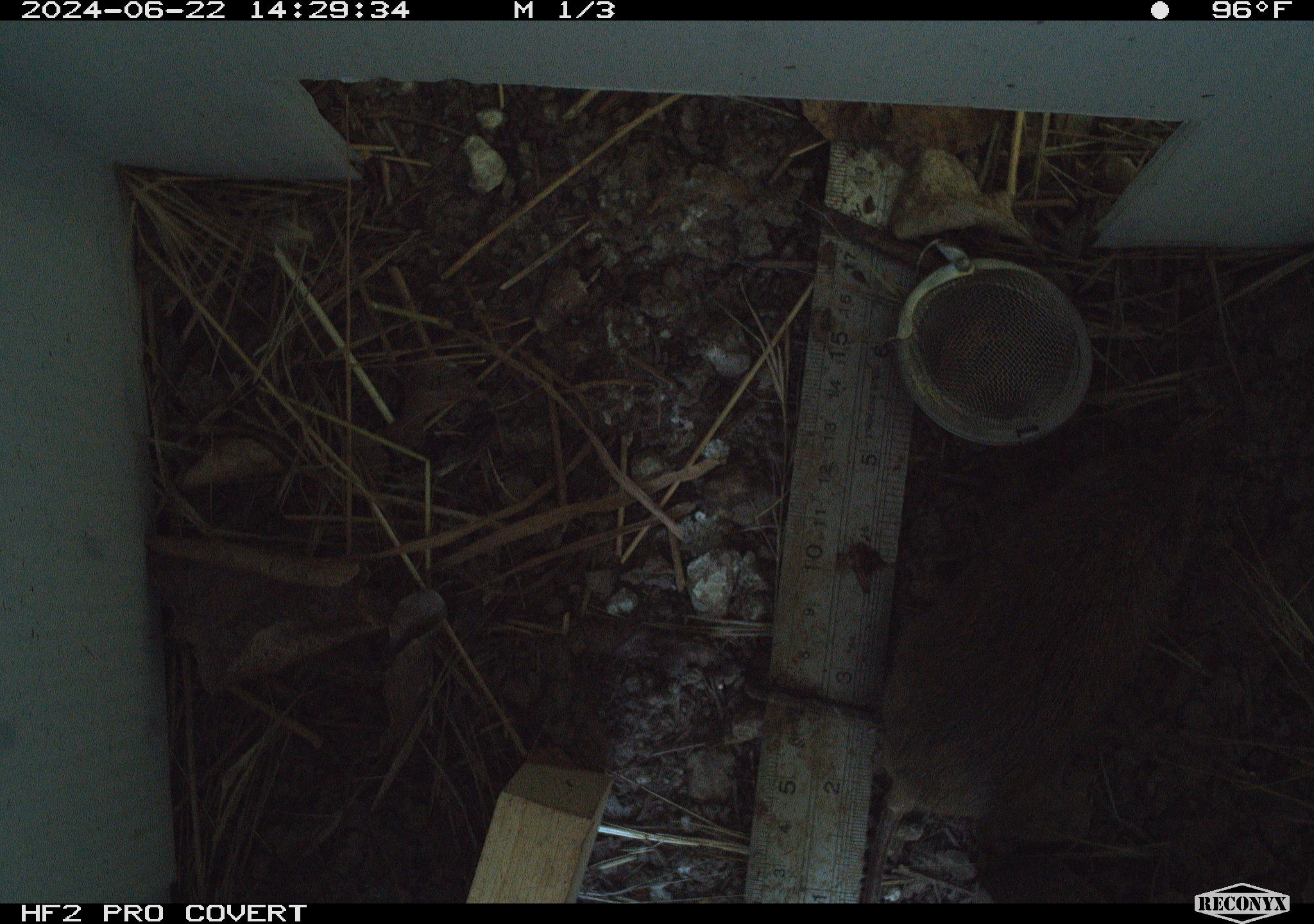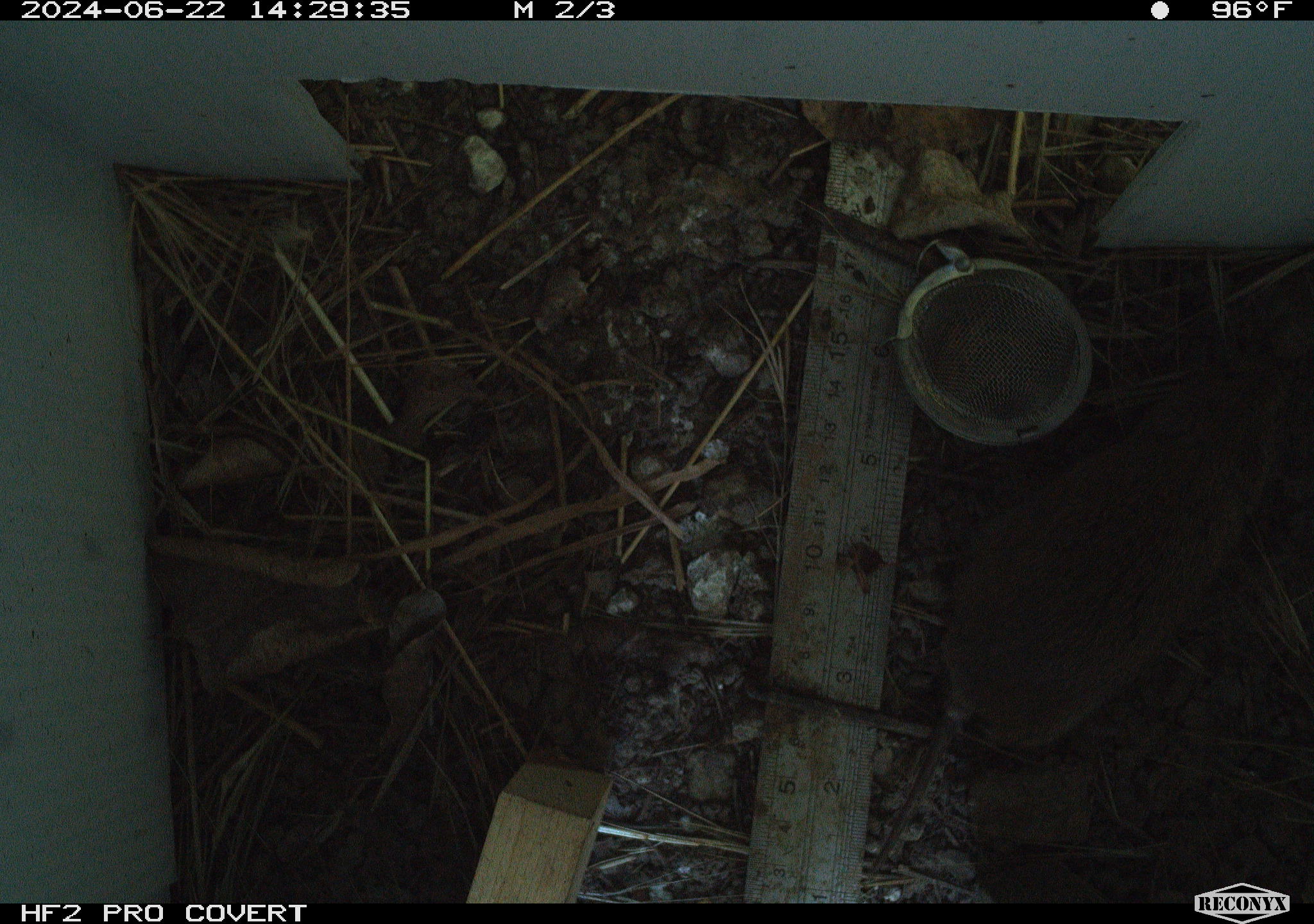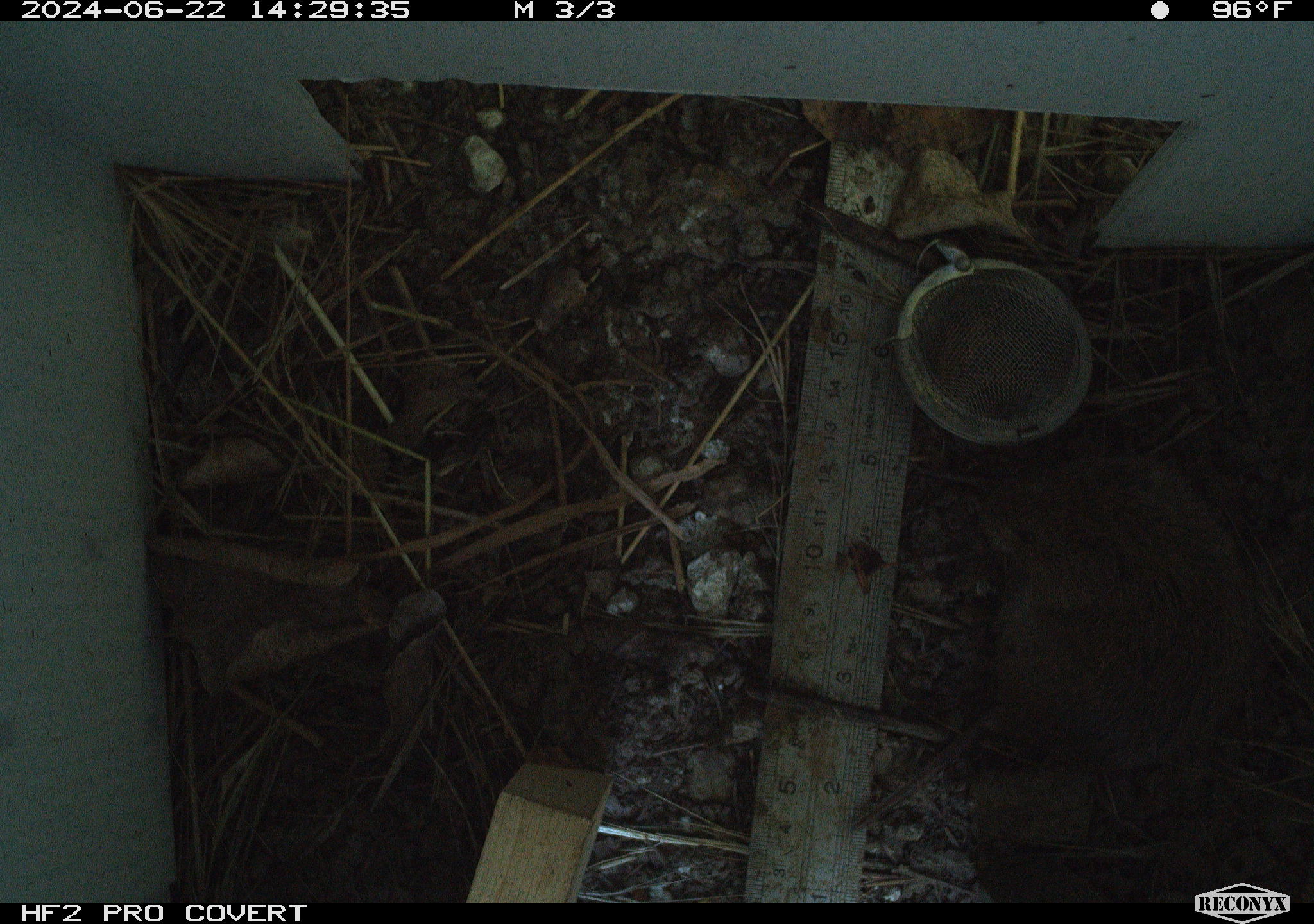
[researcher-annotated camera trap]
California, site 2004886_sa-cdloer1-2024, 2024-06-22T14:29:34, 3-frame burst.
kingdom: Animalia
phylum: Chordata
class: Mammalia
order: Rodentia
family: Cricetidae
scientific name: Arvicolinae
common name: voles, lemmings, and muskrats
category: arvicolinae subfamily